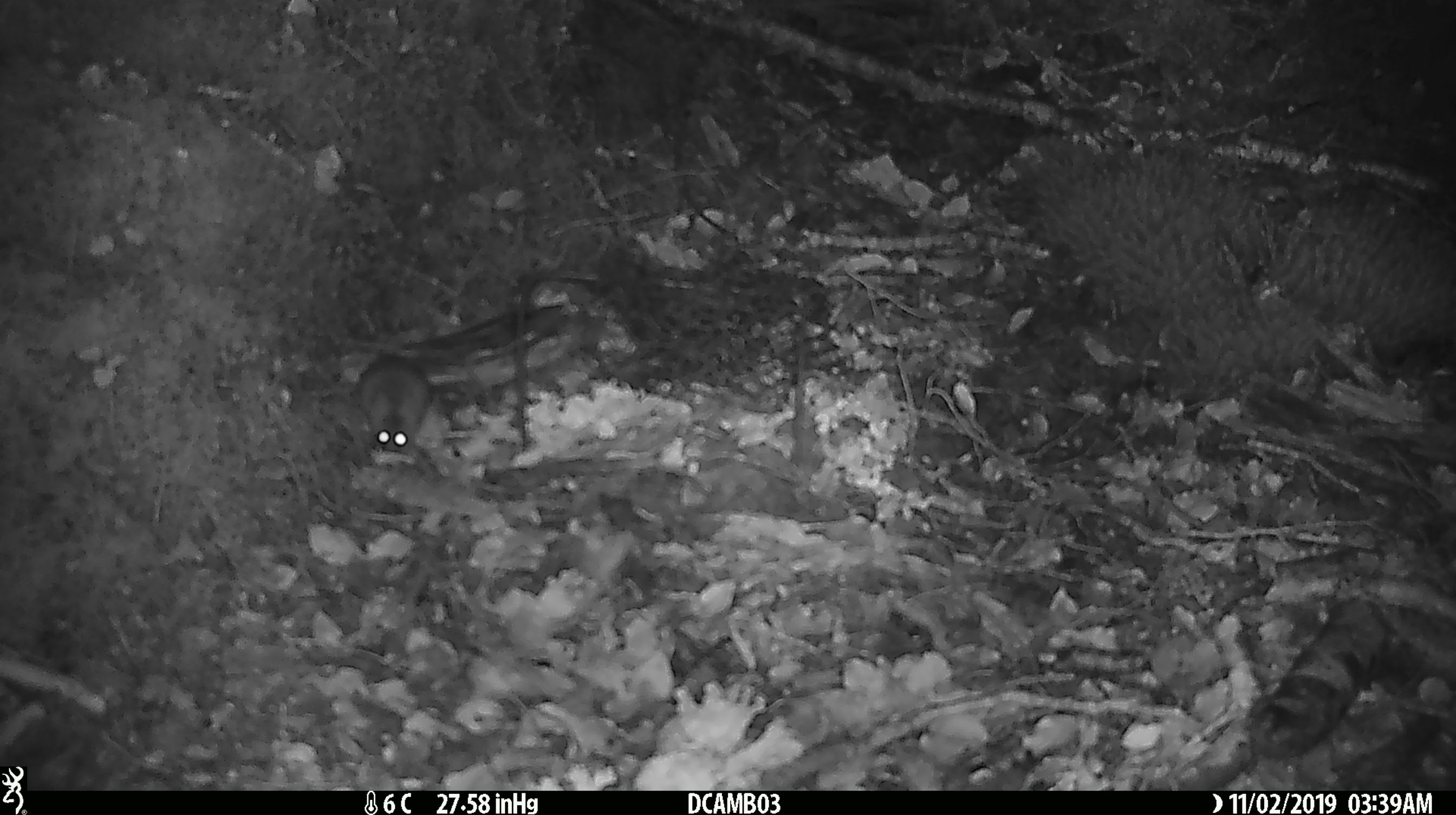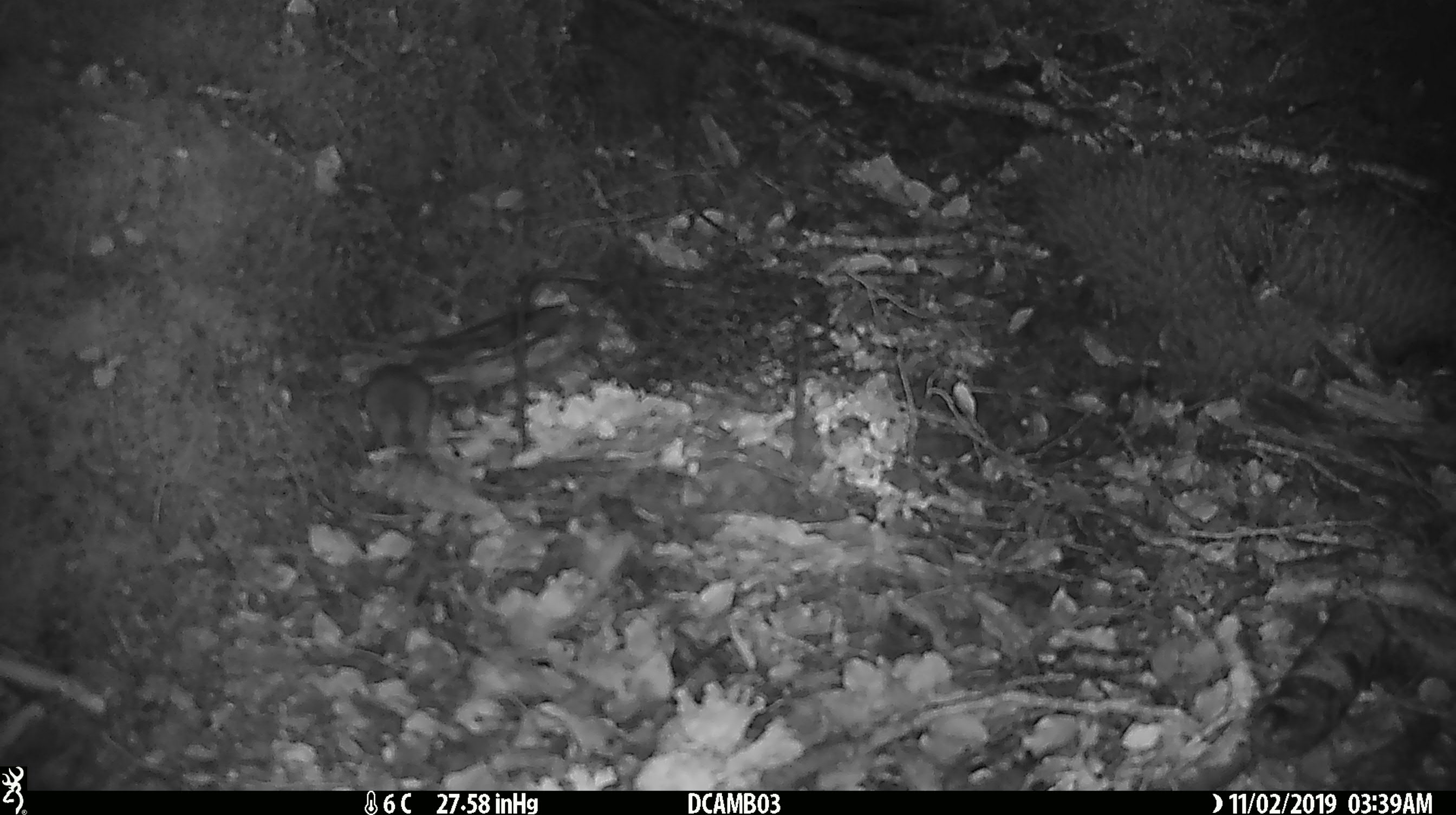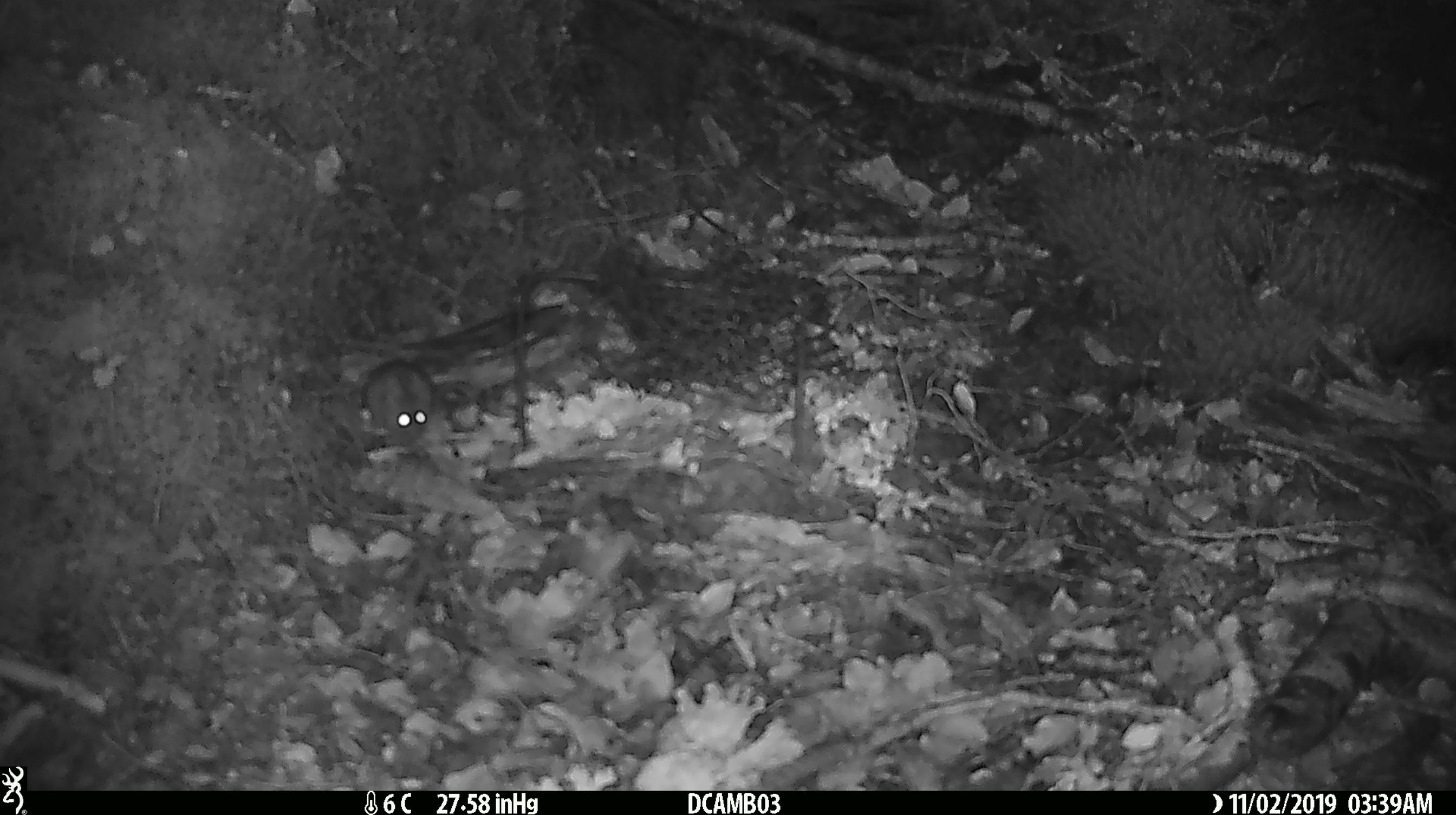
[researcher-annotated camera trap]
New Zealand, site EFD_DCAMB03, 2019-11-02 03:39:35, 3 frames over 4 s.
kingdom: Animalia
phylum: Chordata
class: Mammalia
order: Rodentia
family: Muridae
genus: Mus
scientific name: Mus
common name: mouse